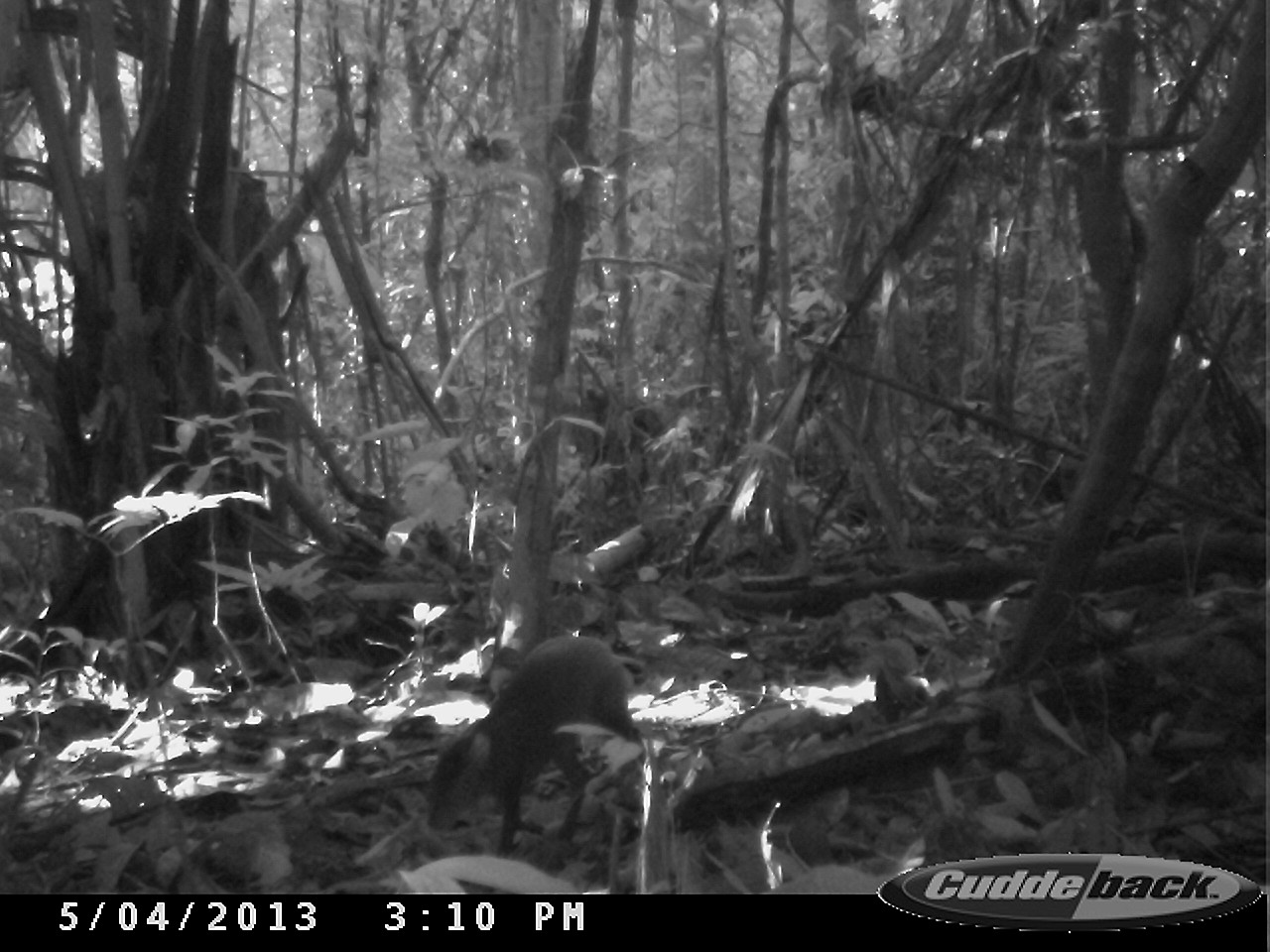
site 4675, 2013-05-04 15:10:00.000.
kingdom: Animalia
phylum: Chordata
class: Mammalia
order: Rodentia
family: Dasyproctidae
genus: Dasyprocta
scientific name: Dasyprocta leporina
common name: red-rumped agouti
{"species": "Dasyprocta leporina (red-rumped agouti)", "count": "1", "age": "adult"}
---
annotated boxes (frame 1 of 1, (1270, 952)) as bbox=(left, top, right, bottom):
dasyprocta leporina: bbox=(424, 634, 645, 859)